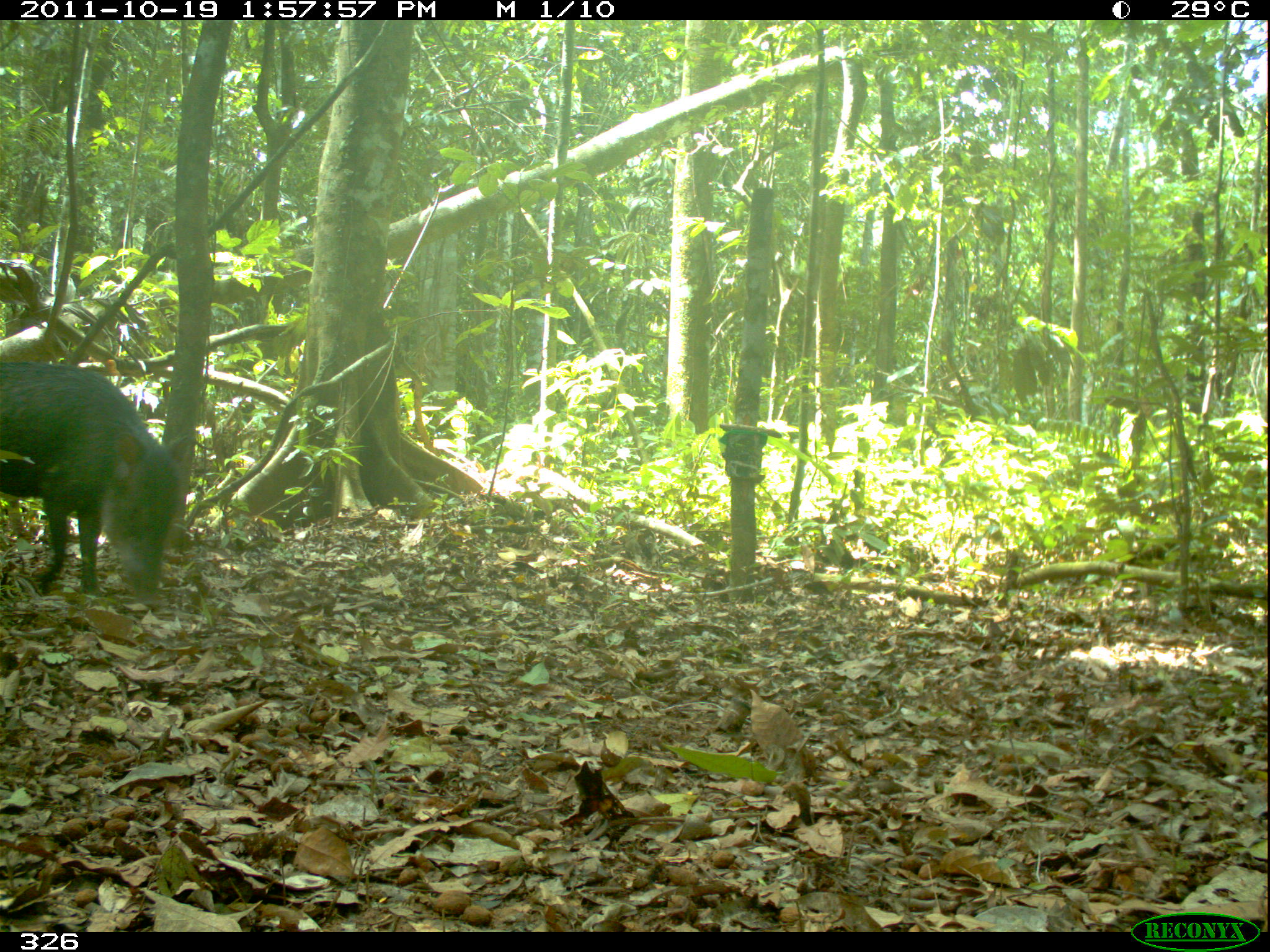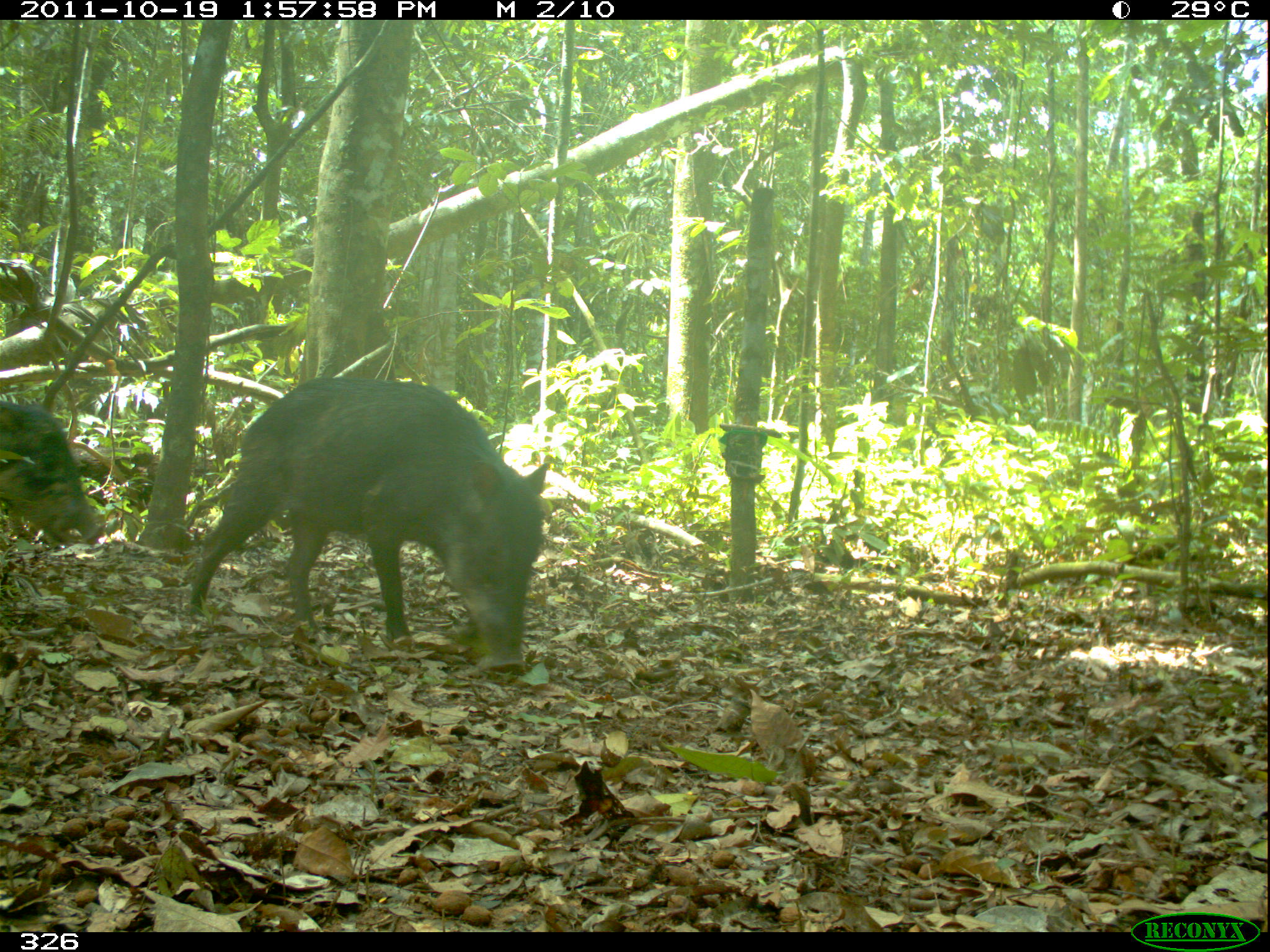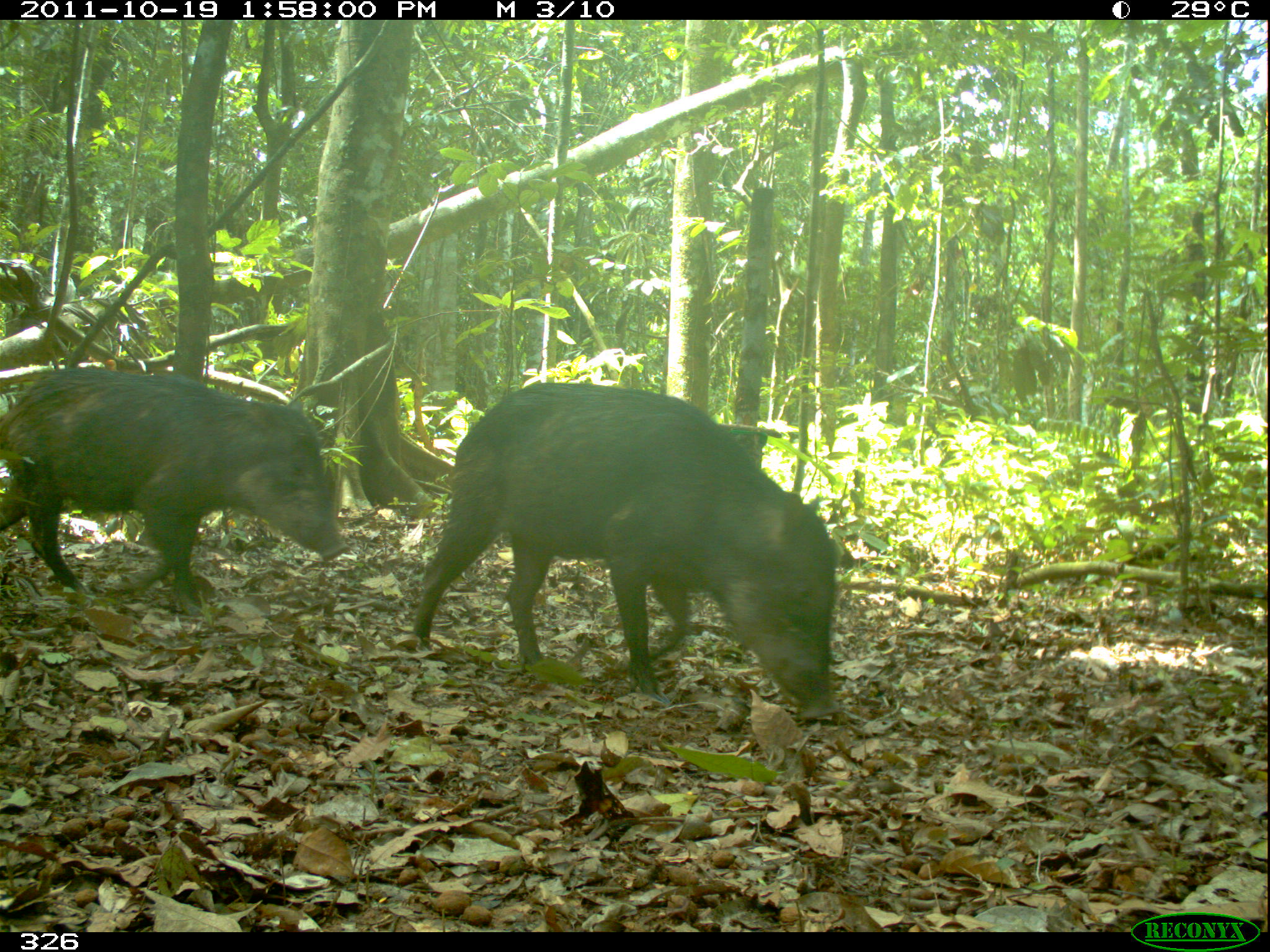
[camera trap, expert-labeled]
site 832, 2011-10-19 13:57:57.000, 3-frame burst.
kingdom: Animalia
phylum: Chordata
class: Mammalia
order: Artiodactyla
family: Tayassuidae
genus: Tayassu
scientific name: Tayassu pecari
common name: white-lipped peccary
Tayassu pecari (white-lipped peccary).